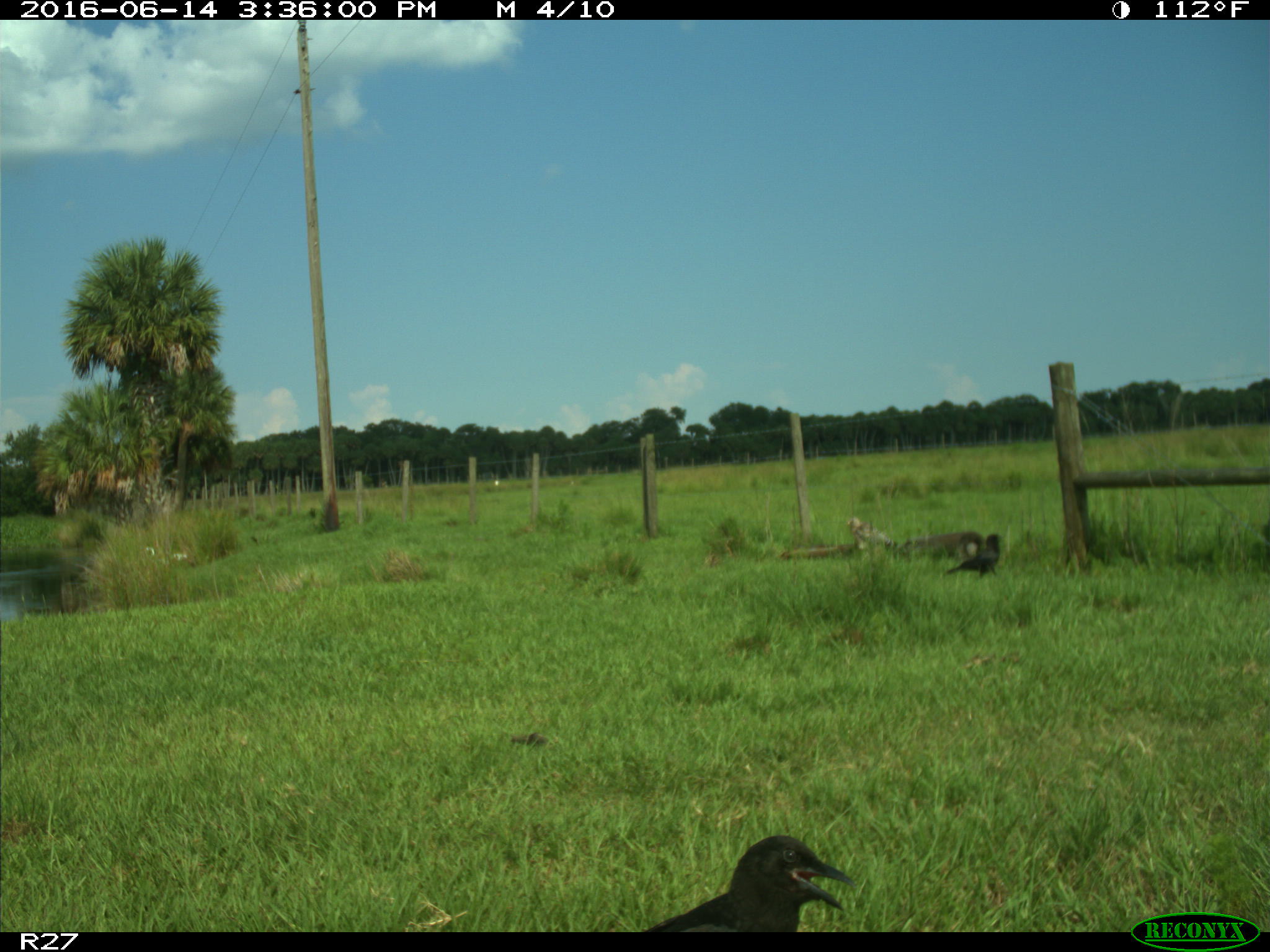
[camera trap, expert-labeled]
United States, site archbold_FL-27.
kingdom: Animalia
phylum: Chordata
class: Aves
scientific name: Aves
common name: birds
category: unidentified bird